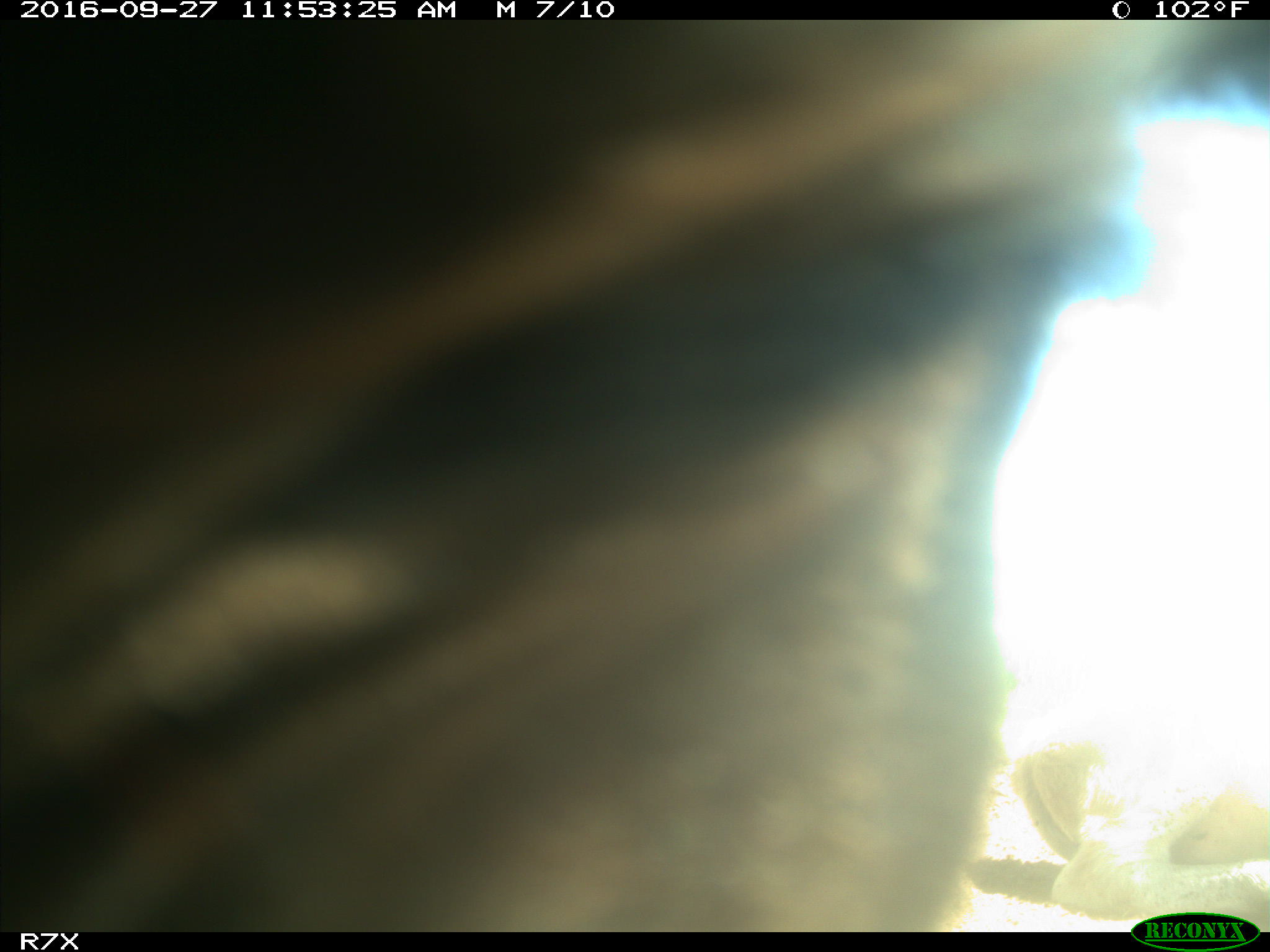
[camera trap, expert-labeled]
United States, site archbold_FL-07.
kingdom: Animalia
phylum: Chordata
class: Mammalia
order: Artiodactyla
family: Bovidae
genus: Bos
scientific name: Bos taurus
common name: domestic cow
Bos taurus (domestic cow).